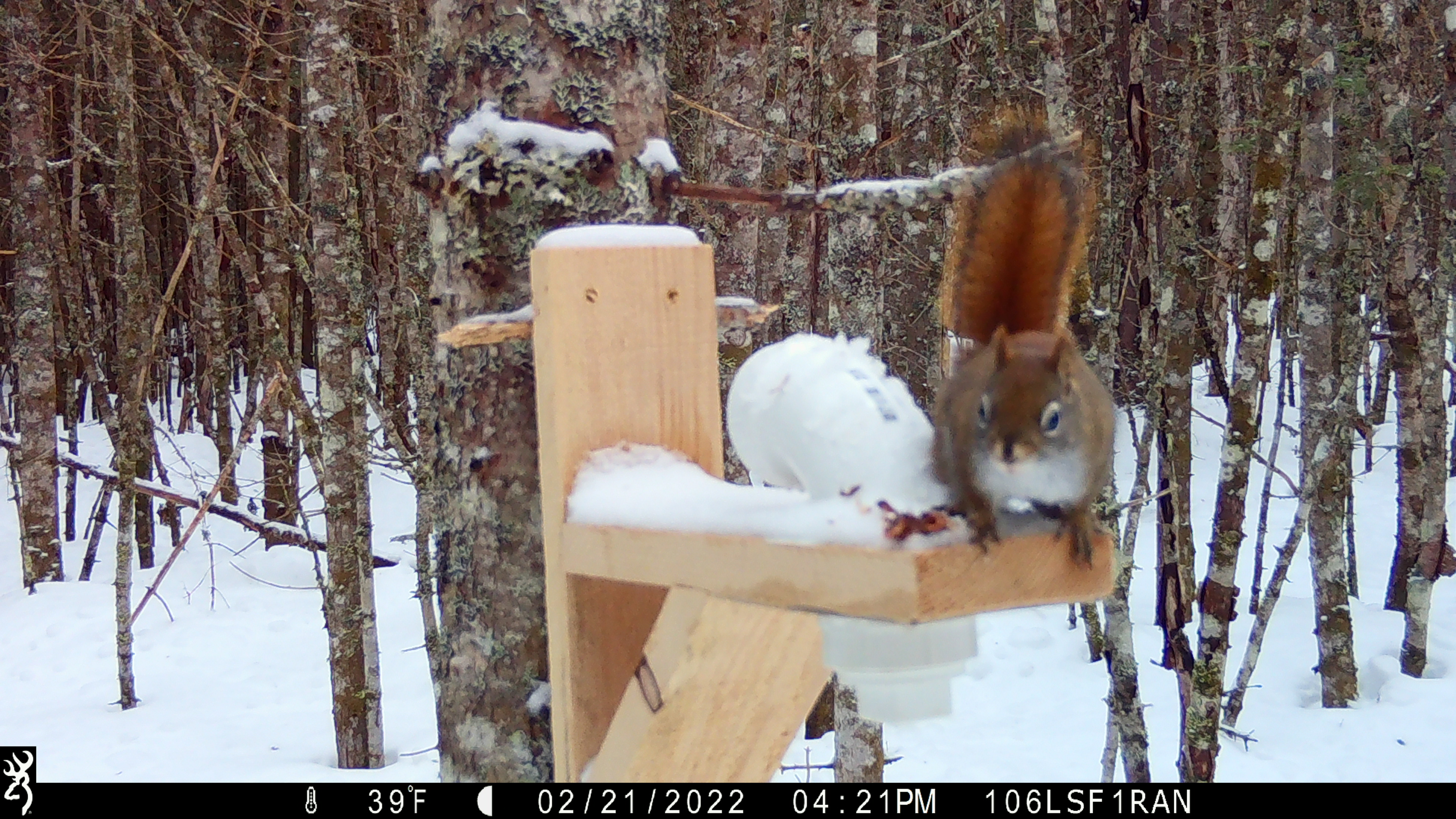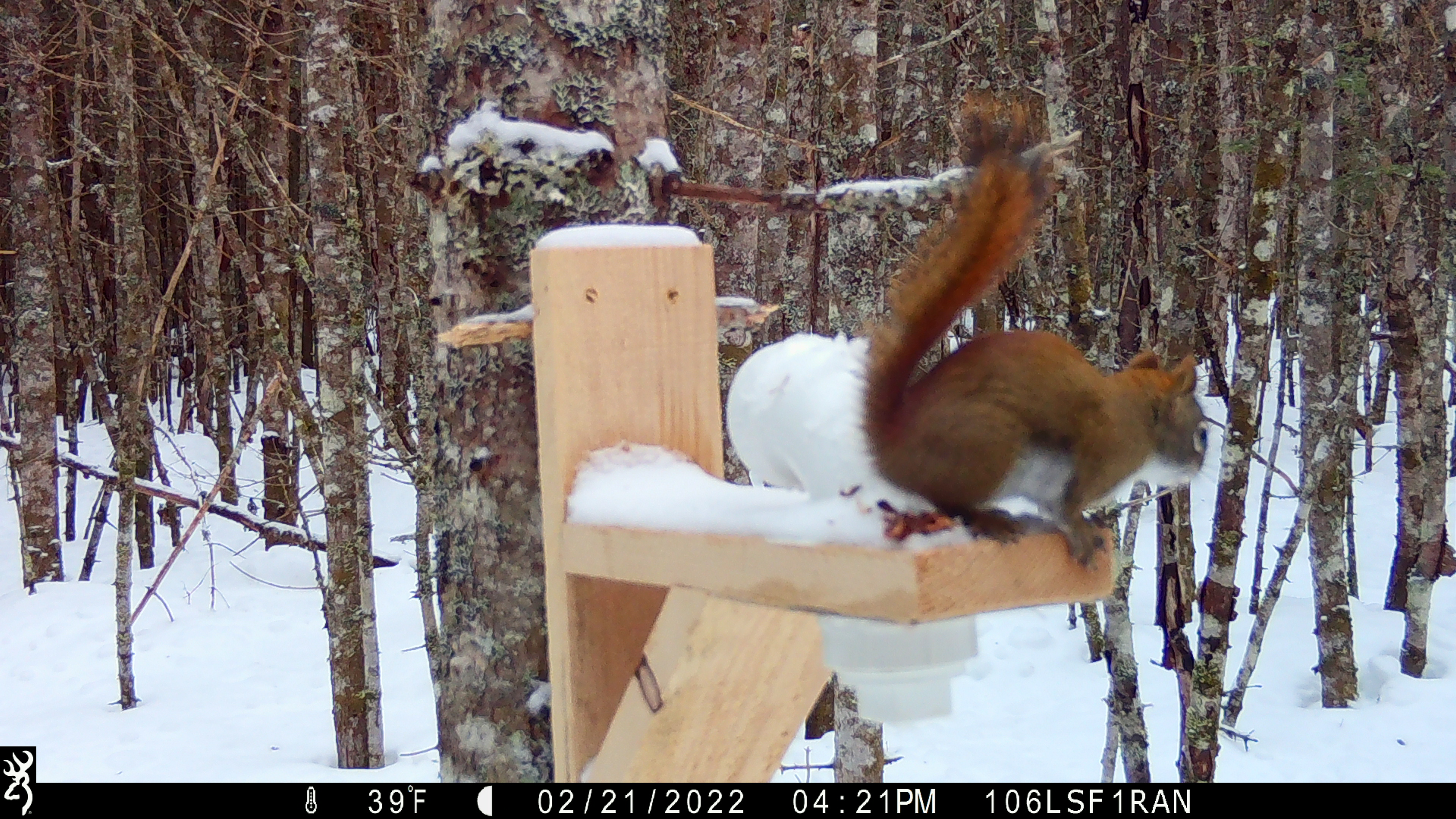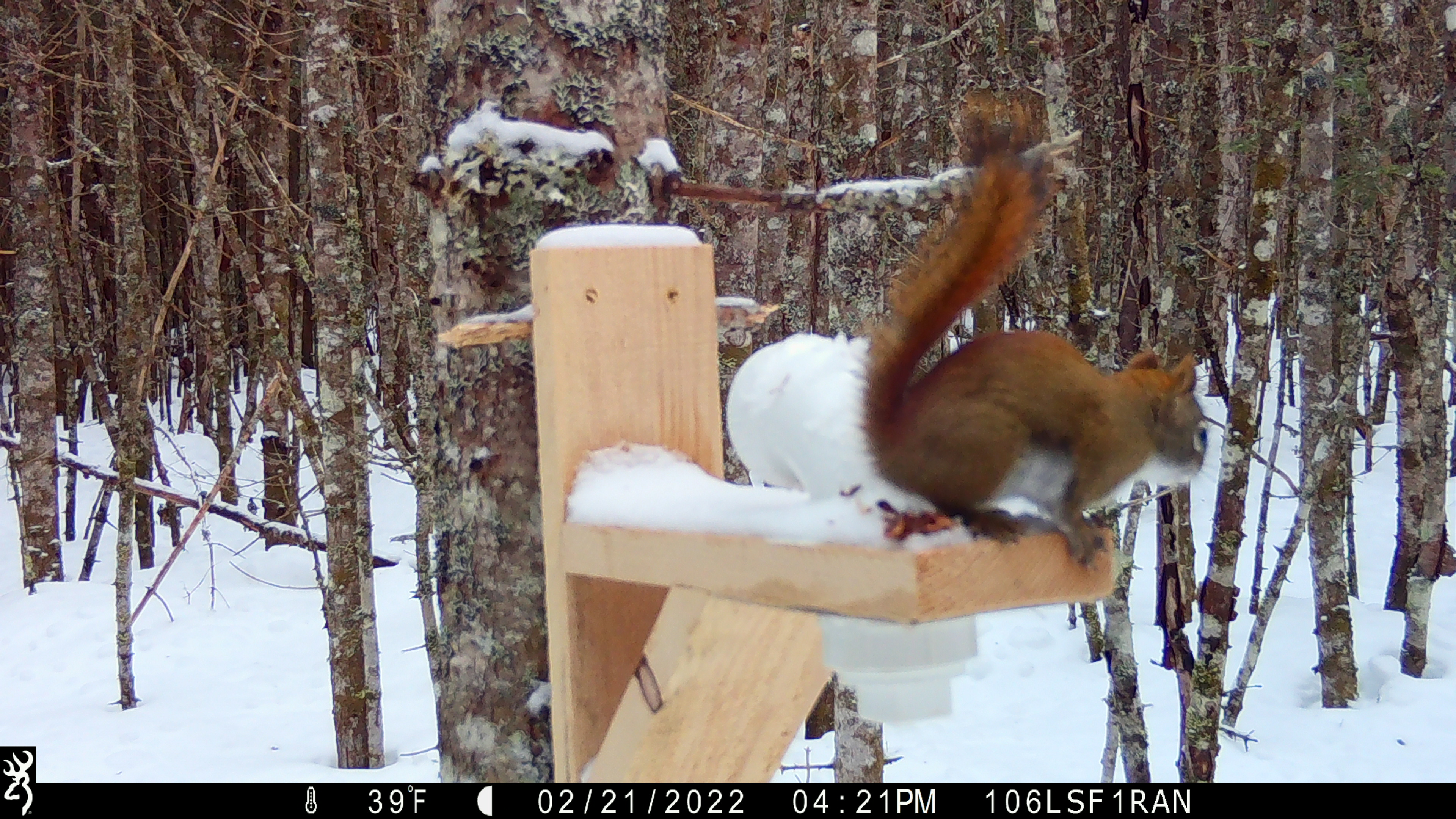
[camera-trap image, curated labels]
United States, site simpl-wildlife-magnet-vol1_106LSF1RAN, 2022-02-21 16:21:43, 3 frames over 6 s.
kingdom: Animalia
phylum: Chordata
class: Mammalia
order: Rodentia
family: Sciuridae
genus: Tamiasciurus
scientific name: Tamiasciurus hudsonicus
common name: red squirrel